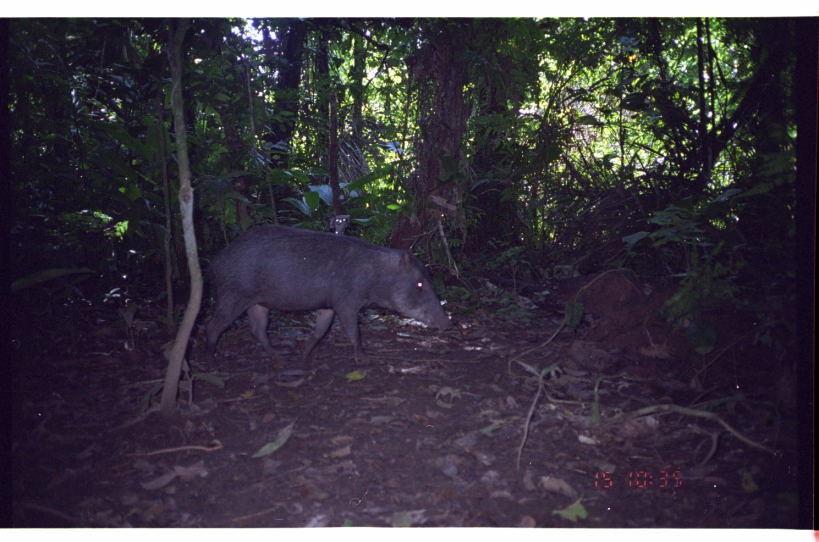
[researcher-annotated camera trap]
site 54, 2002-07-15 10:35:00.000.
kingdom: Animalia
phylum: Chordata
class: Mammalia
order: Artiodactyla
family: Tayassuidae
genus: Tayassu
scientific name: Tayassu pecari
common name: white-lipped peccary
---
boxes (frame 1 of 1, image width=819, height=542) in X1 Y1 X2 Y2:
tayassu pecari: 201 222 452 365